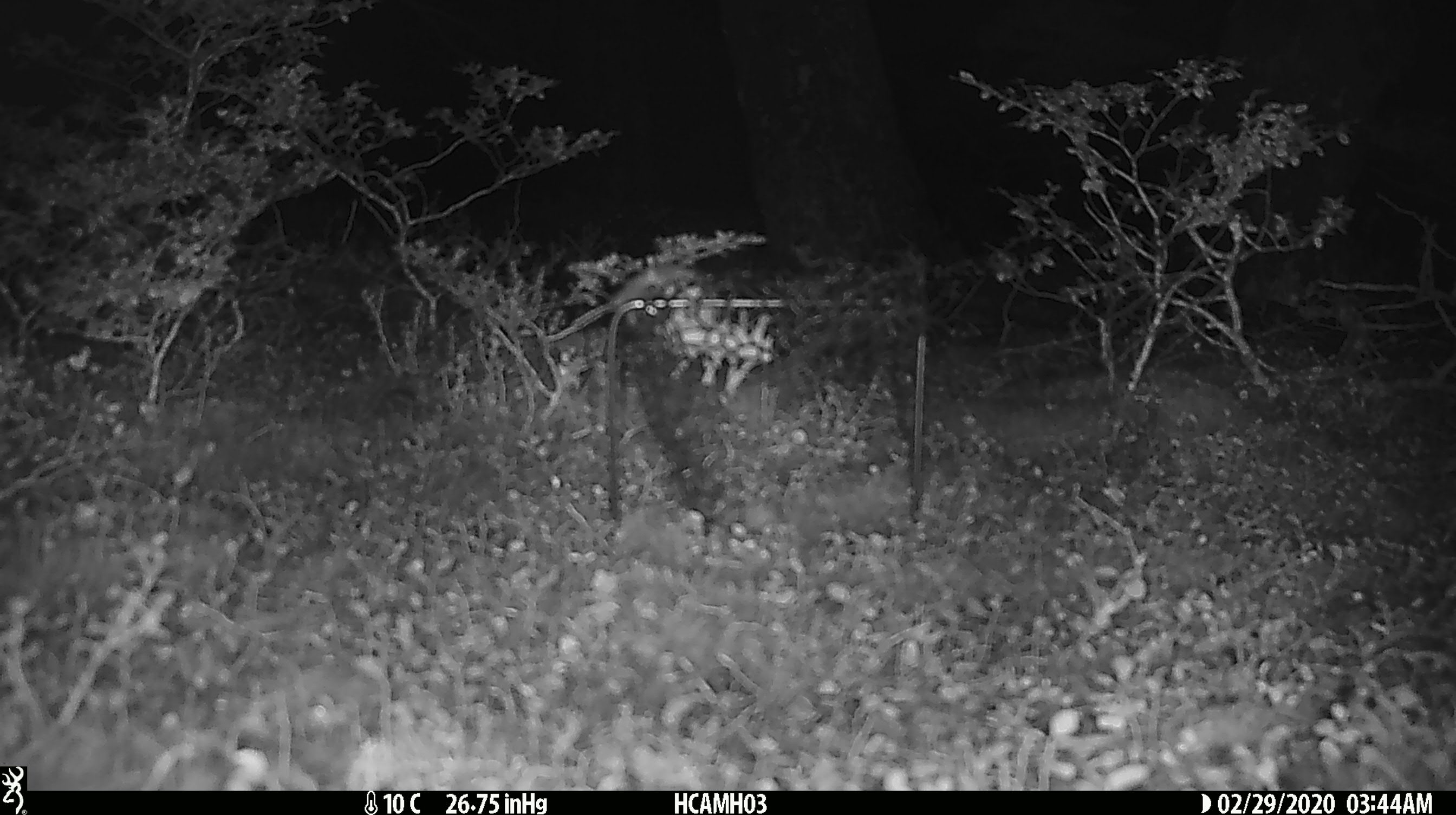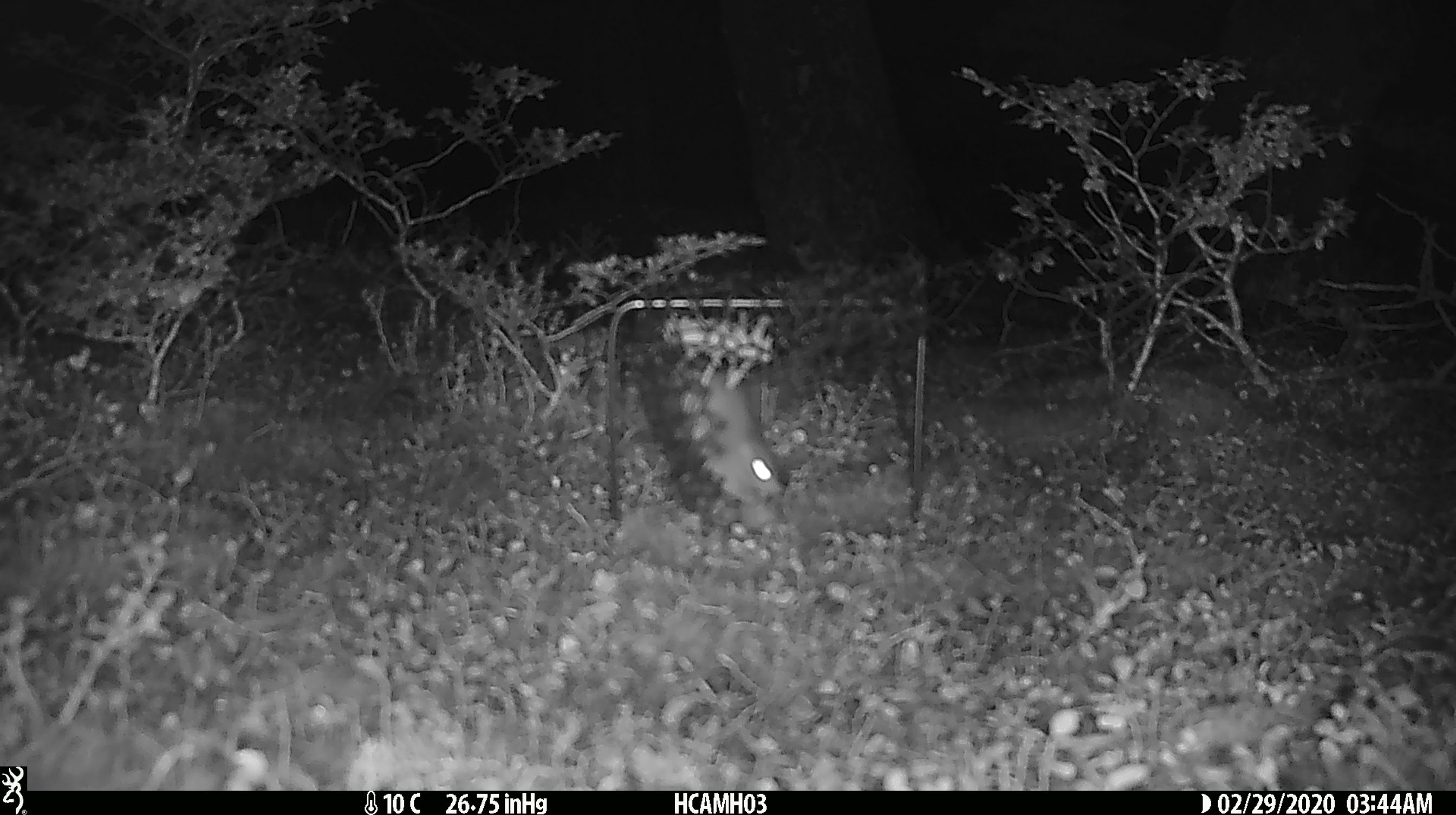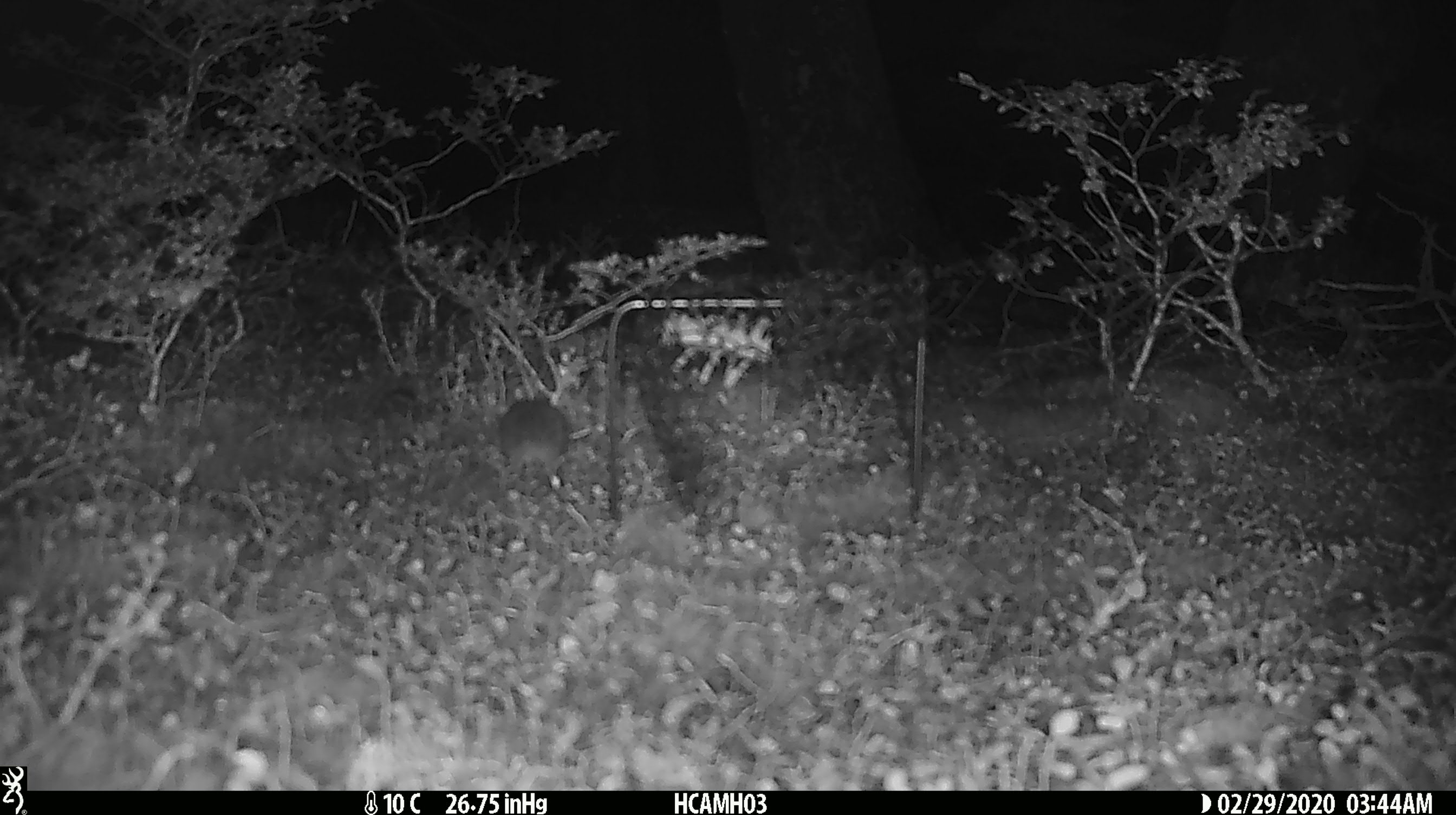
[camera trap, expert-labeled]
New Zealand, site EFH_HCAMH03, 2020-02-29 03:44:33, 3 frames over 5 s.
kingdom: Animalia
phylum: Chordata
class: Mammalia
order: Rodentia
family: Muridae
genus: Mus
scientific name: Mus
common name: mouse